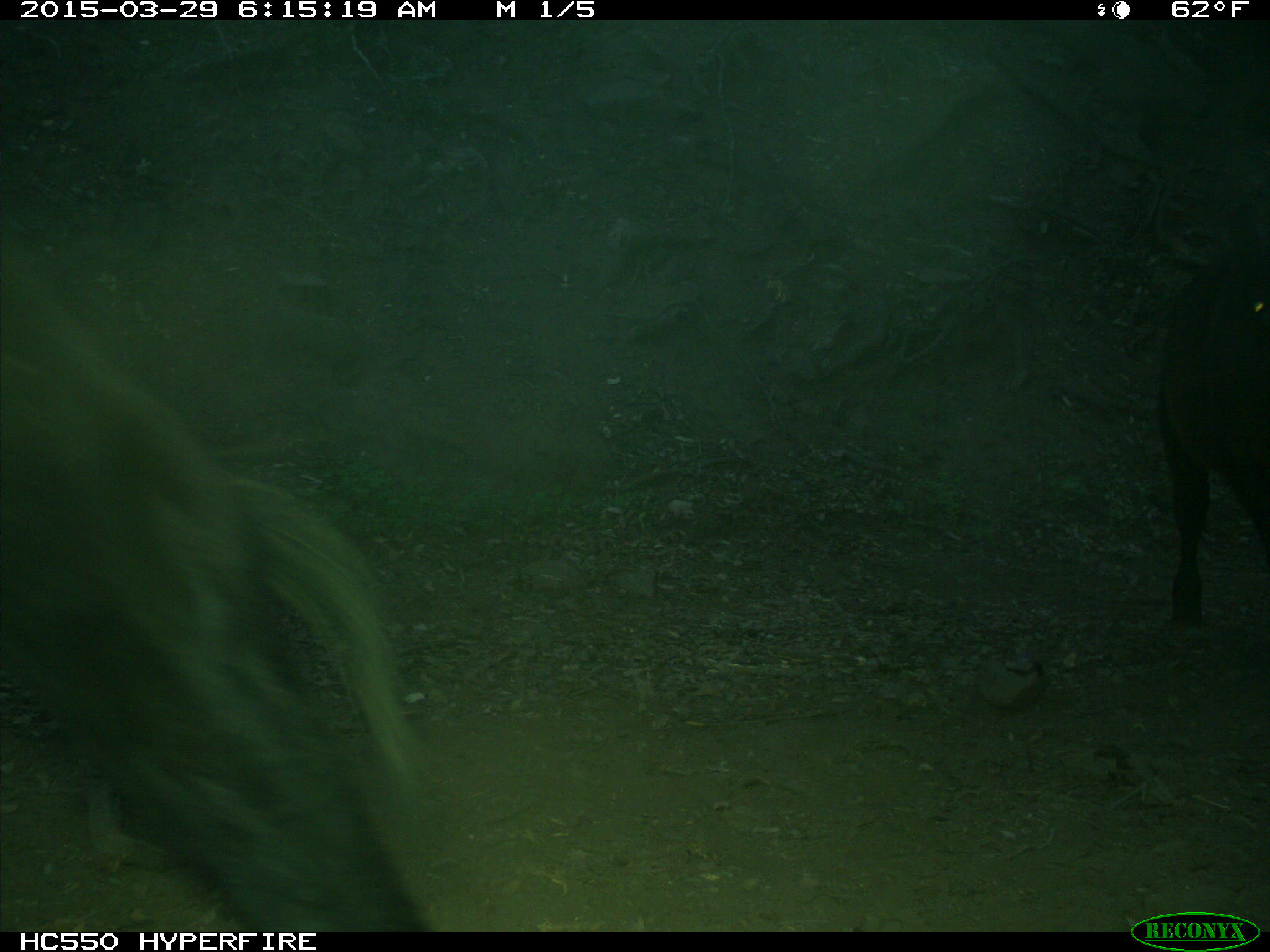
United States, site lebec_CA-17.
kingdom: Animalia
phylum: Chordata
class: Mammalia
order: Artiodactyla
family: Bovidae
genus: Bos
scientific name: Bos taurus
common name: domestic cow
Bos taurus (domestic cow).